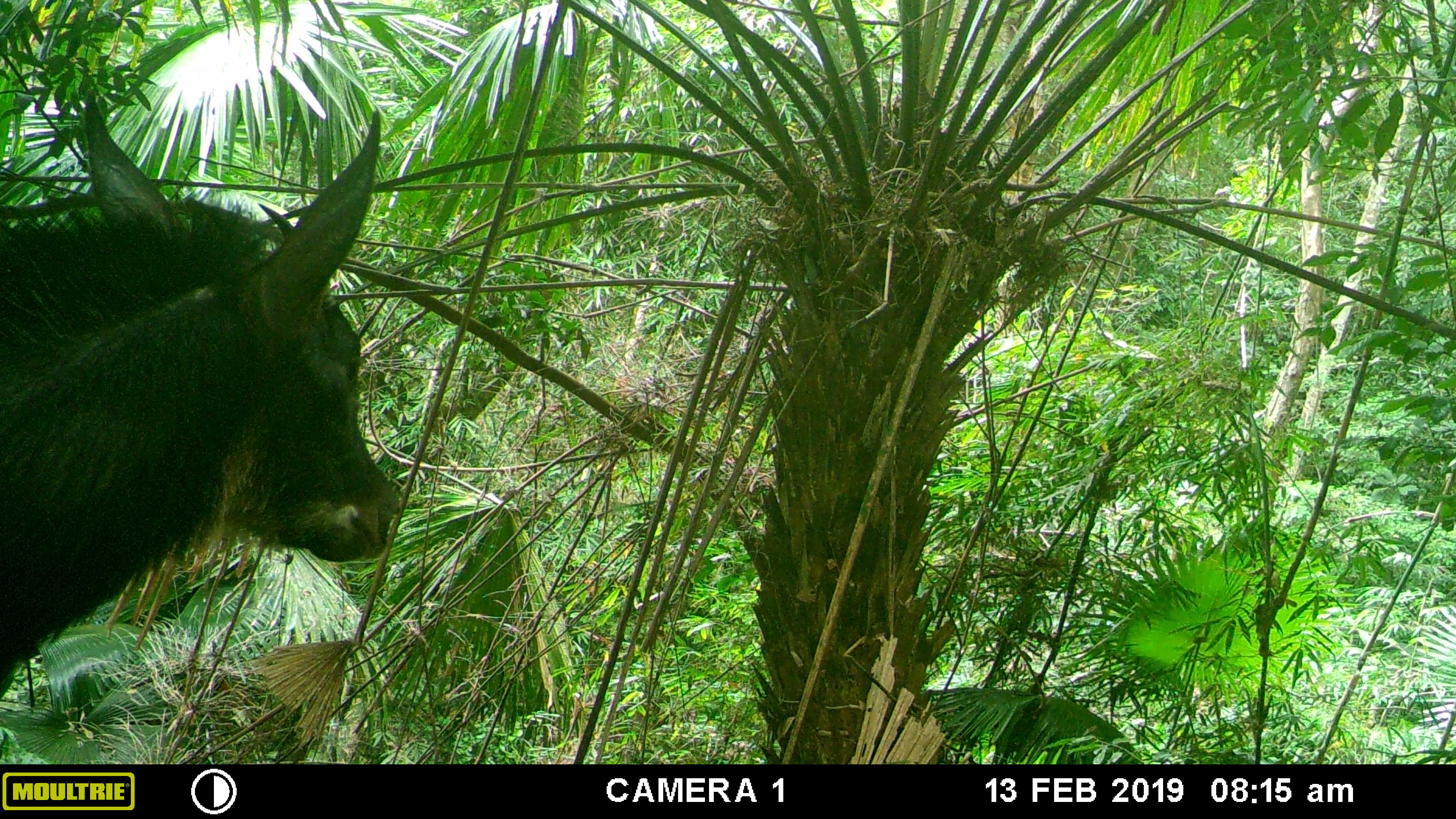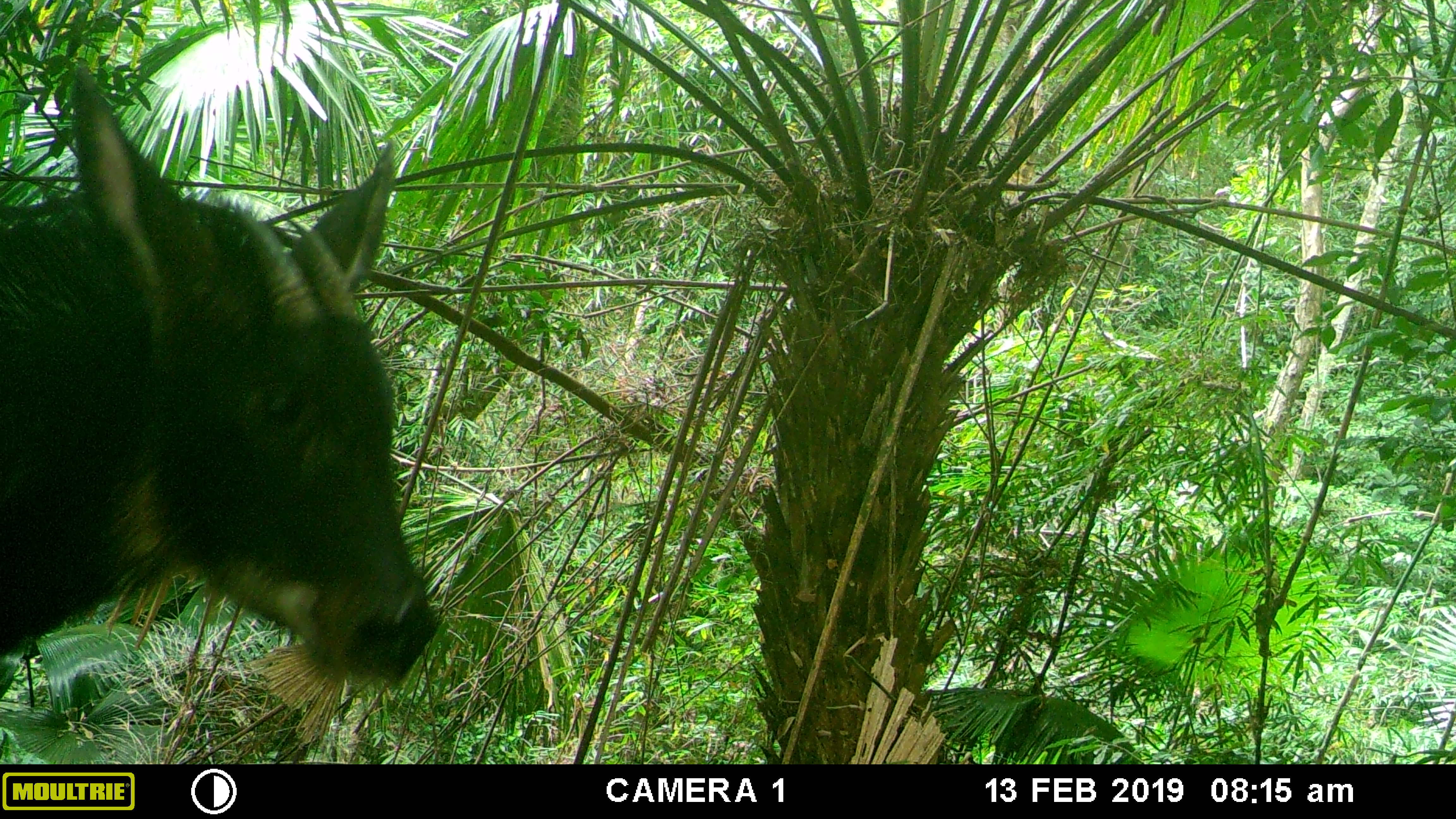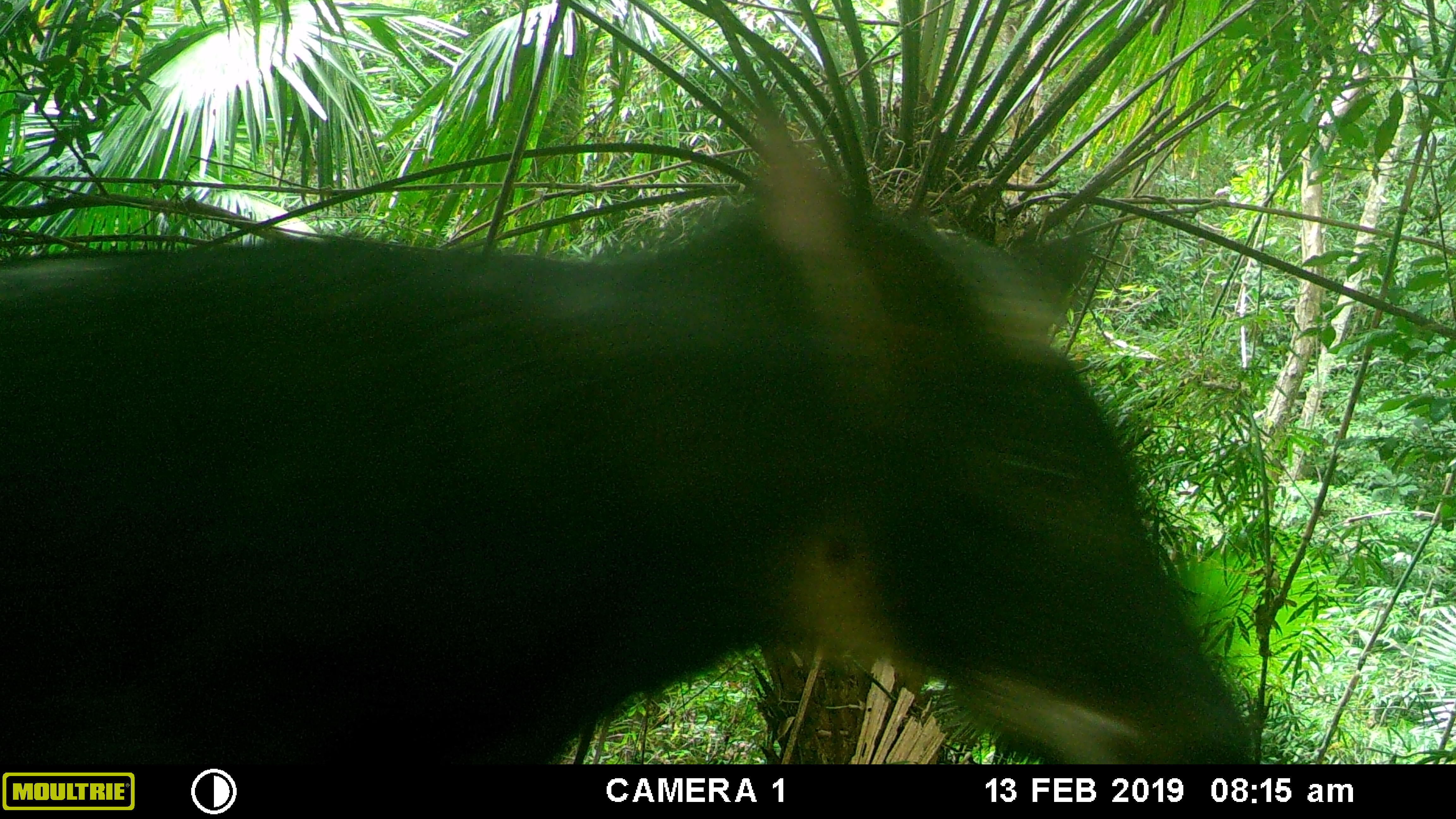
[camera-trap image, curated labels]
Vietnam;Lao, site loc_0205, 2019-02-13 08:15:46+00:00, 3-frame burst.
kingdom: Animalia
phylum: Chordata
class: Mammalia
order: Artiodactyla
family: Bovidae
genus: Capricornis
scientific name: Capricornis sumatraensis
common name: chinese serow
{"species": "chinese serow (Capricornis sumatraensis)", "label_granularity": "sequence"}